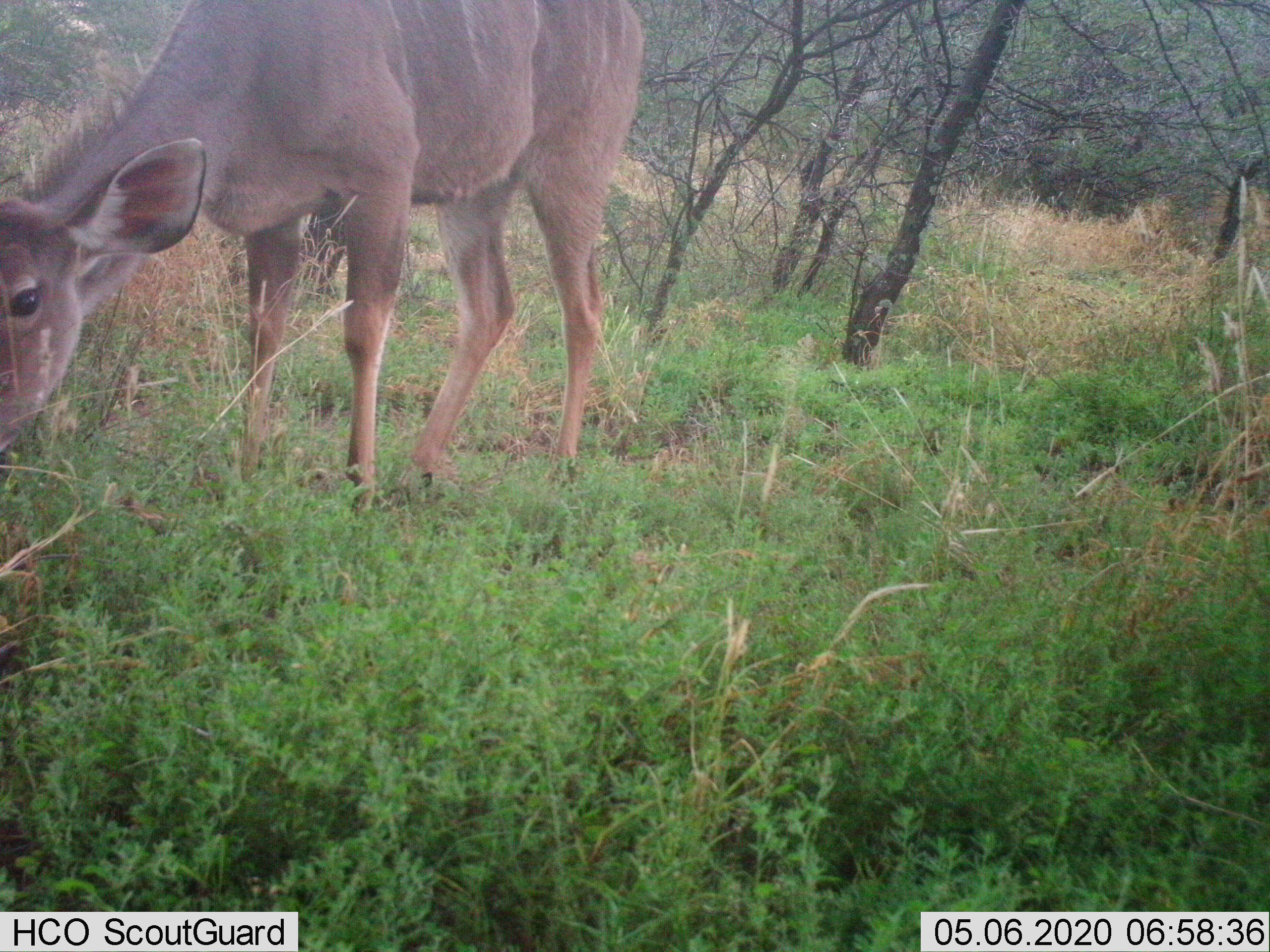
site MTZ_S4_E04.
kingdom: Animalia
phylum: Chordata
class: Mammalia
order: Artiodactyla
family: Bovidae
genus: Tragelaphus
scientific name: Tragelaphus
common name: kudu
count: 1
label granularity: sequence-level